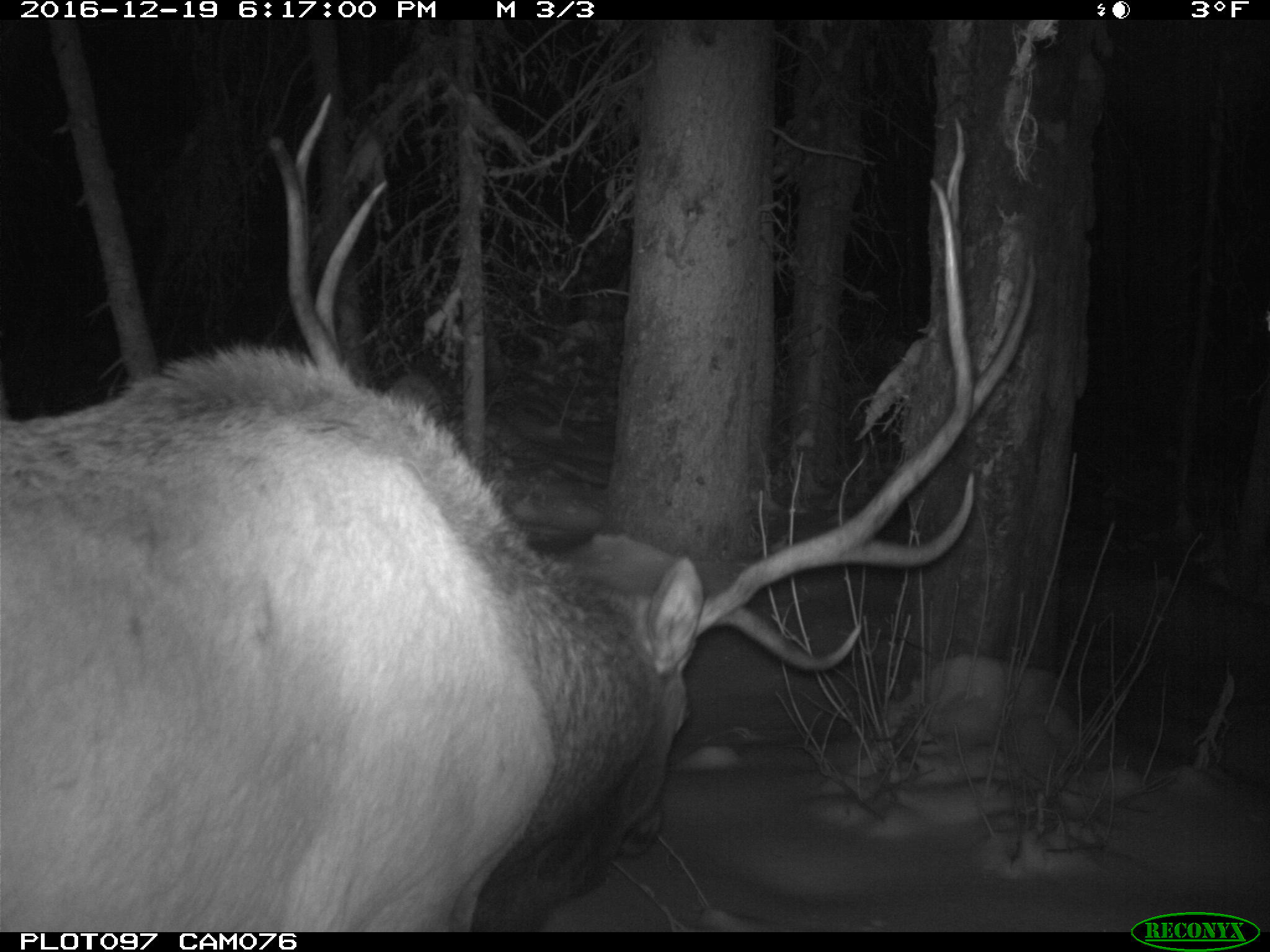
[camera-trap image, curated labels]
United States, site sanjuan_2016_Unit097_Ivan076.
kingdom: Animalia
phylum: Chordata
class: Mammalia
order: Artiodactyla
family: Cervidae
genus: Cervus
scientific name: Cervus elaphus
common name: red deer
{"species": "Cervus elaphus (red deer)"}